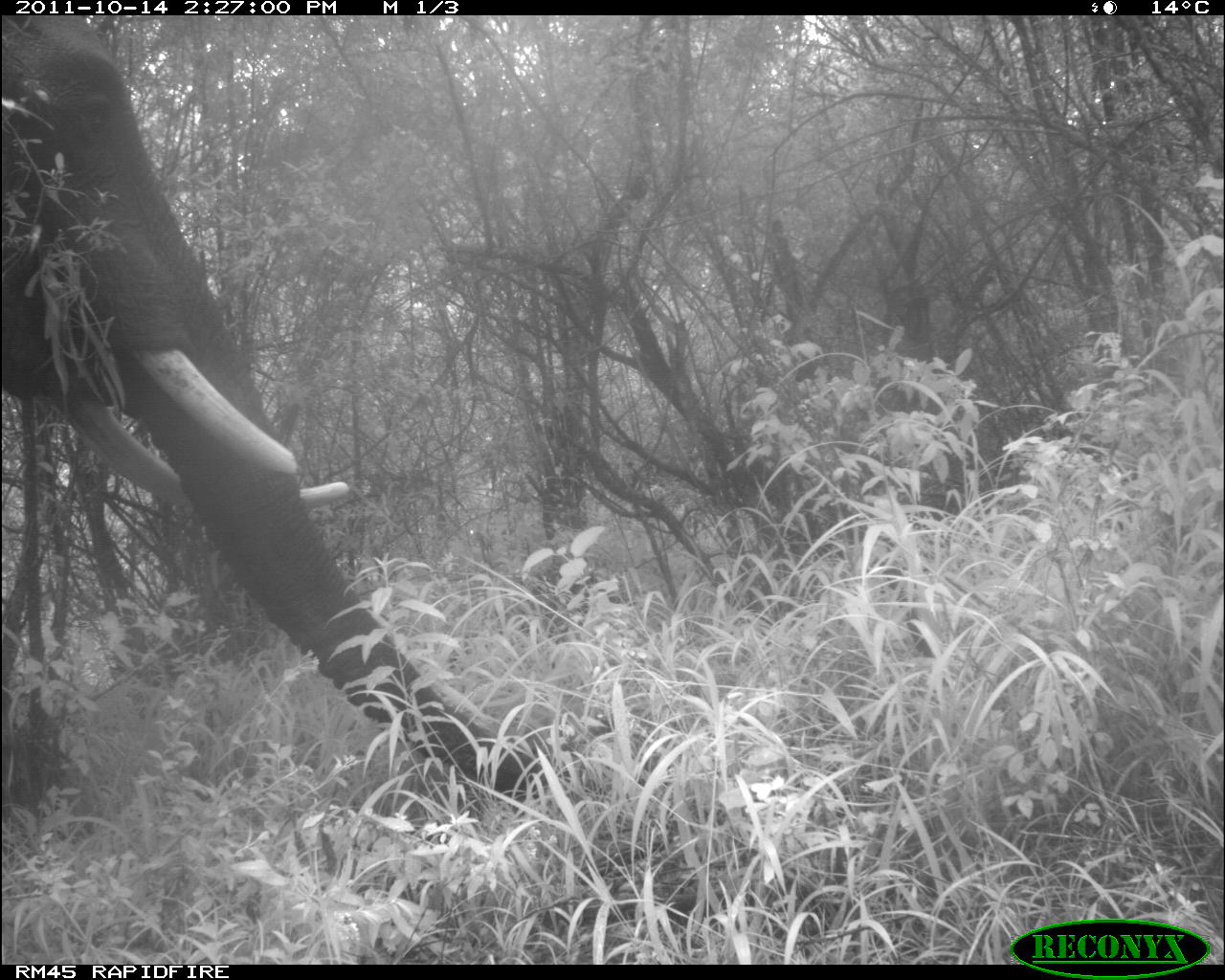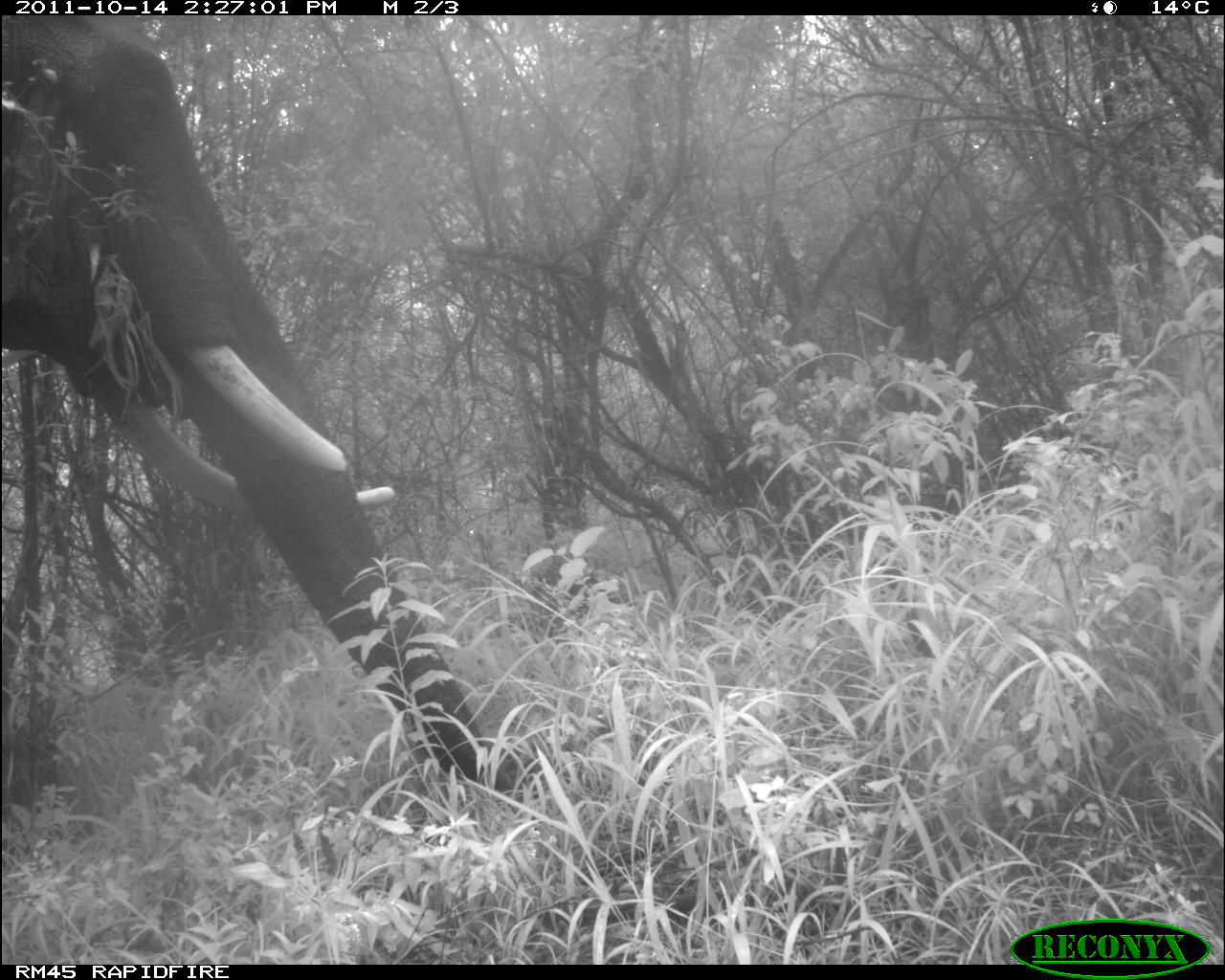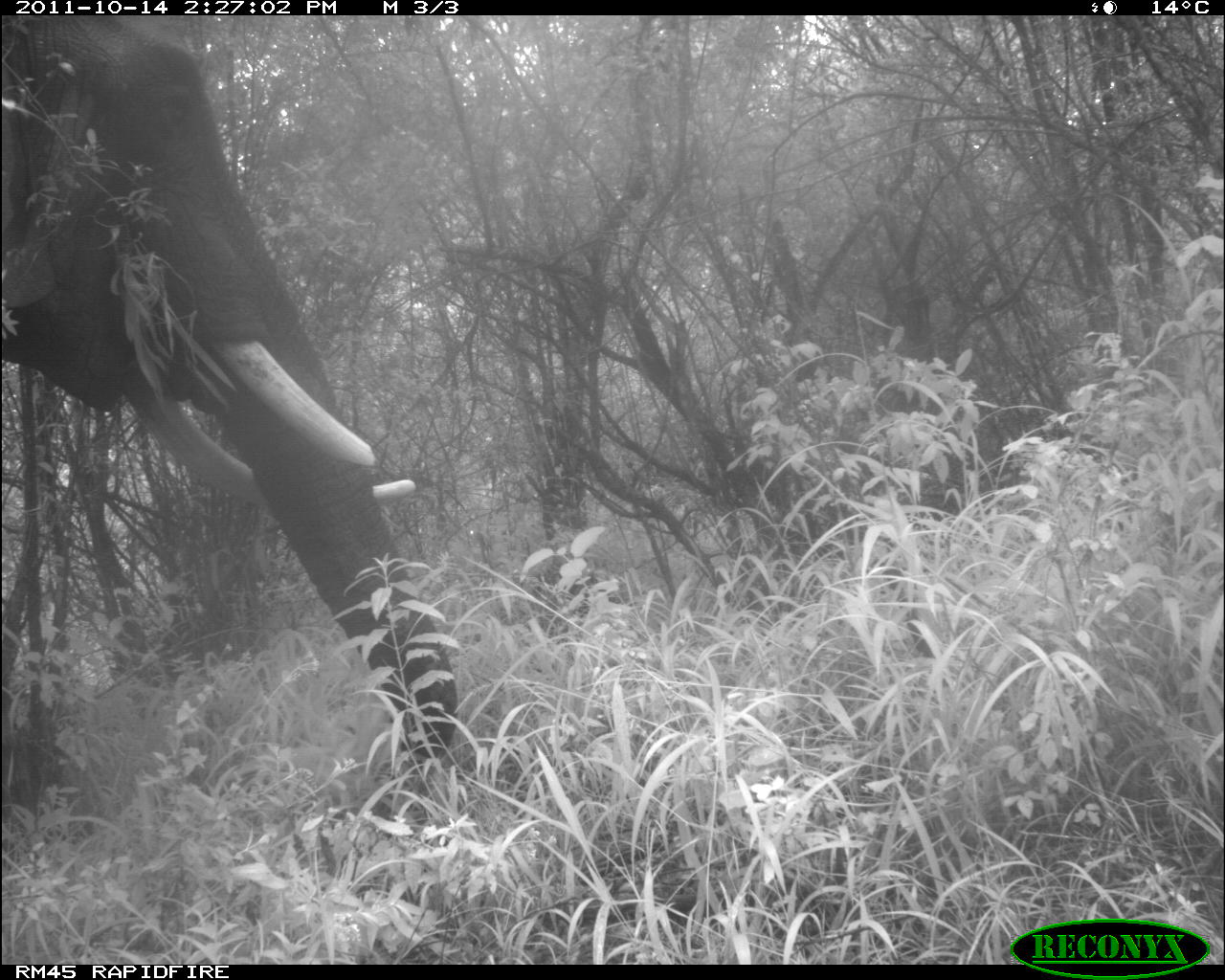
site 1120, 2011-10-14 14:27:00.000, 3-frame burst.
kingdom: Animalia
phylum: Chordata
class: Mammalia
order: Proboscidea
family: Elephantidae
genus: Loxodonta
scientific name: Loxodonta africana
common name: african bush elephant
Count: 1.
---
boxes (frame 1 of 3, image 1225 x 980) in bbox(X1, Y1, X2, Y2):
loxodonta africana: bbox(0, 15, 549, 803)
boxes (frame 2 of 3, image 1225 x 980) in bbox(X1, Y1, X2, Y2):
loxodonta africana: bbox(0, 15, 514, 795)